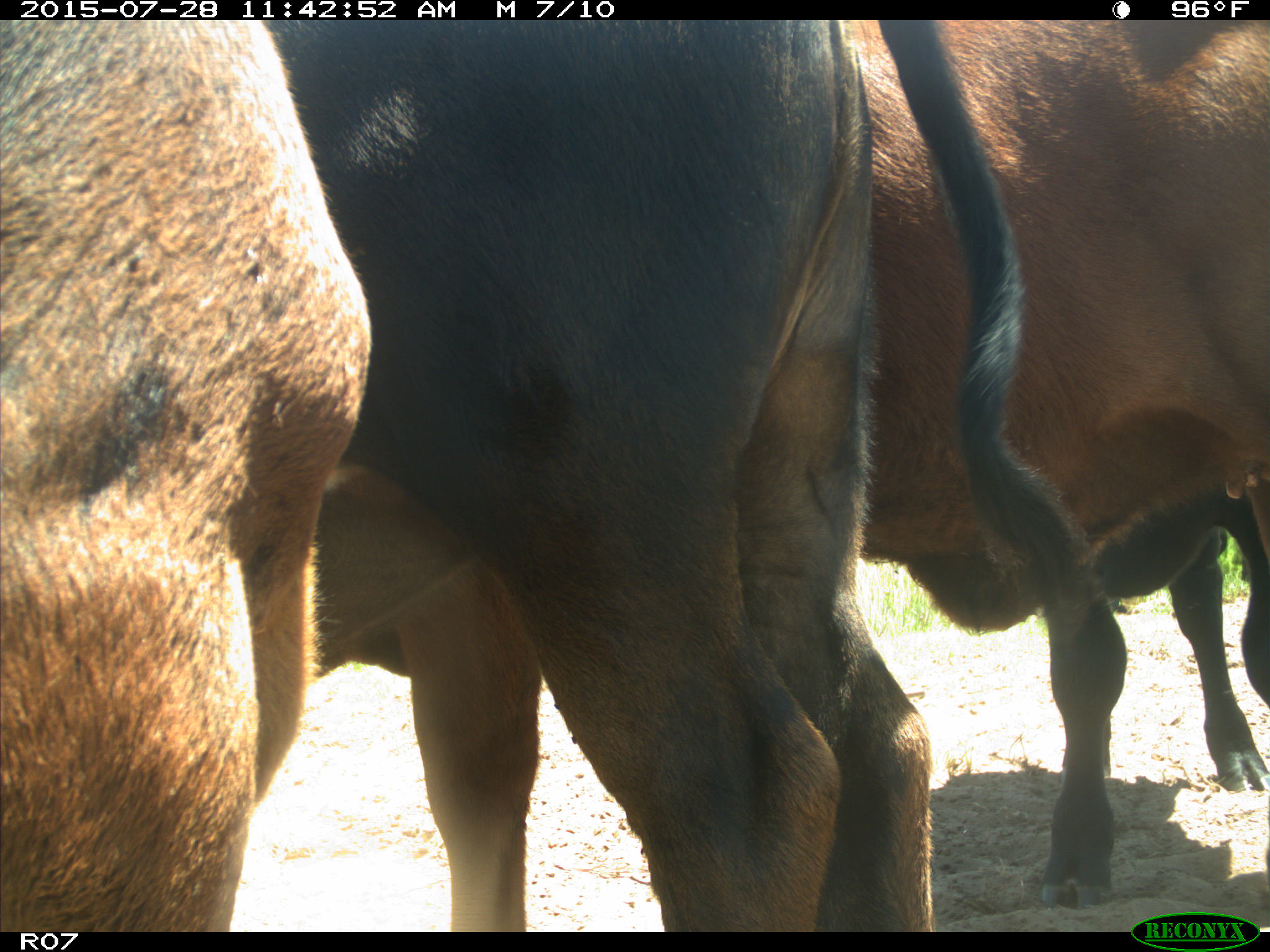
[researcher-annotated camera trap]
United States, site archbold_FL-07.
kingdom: Animalia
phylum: Chordata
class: Mammalia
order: Artiodactyla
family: Bovidae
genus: Bos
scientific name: Bos taurus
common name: domestic cow